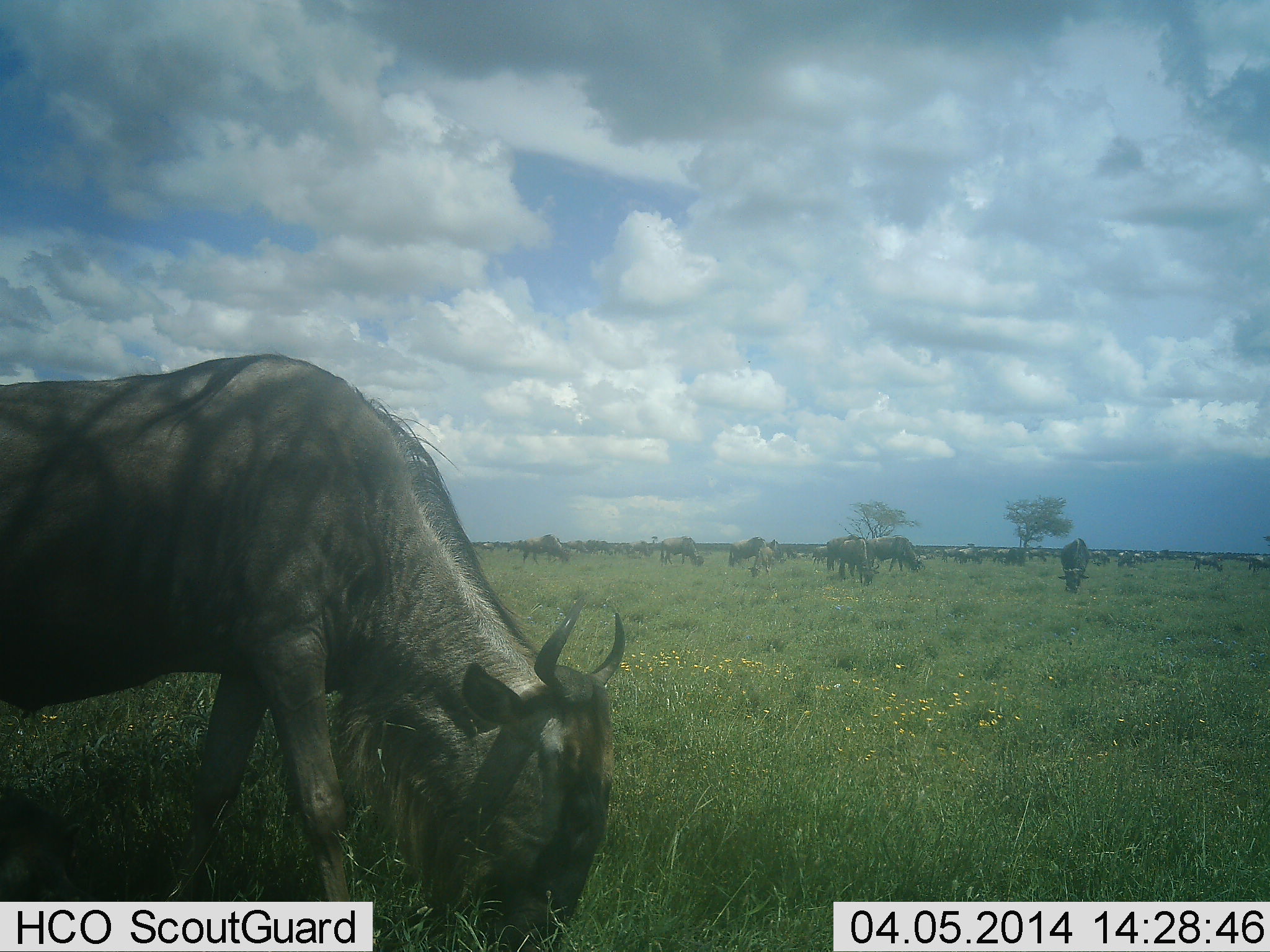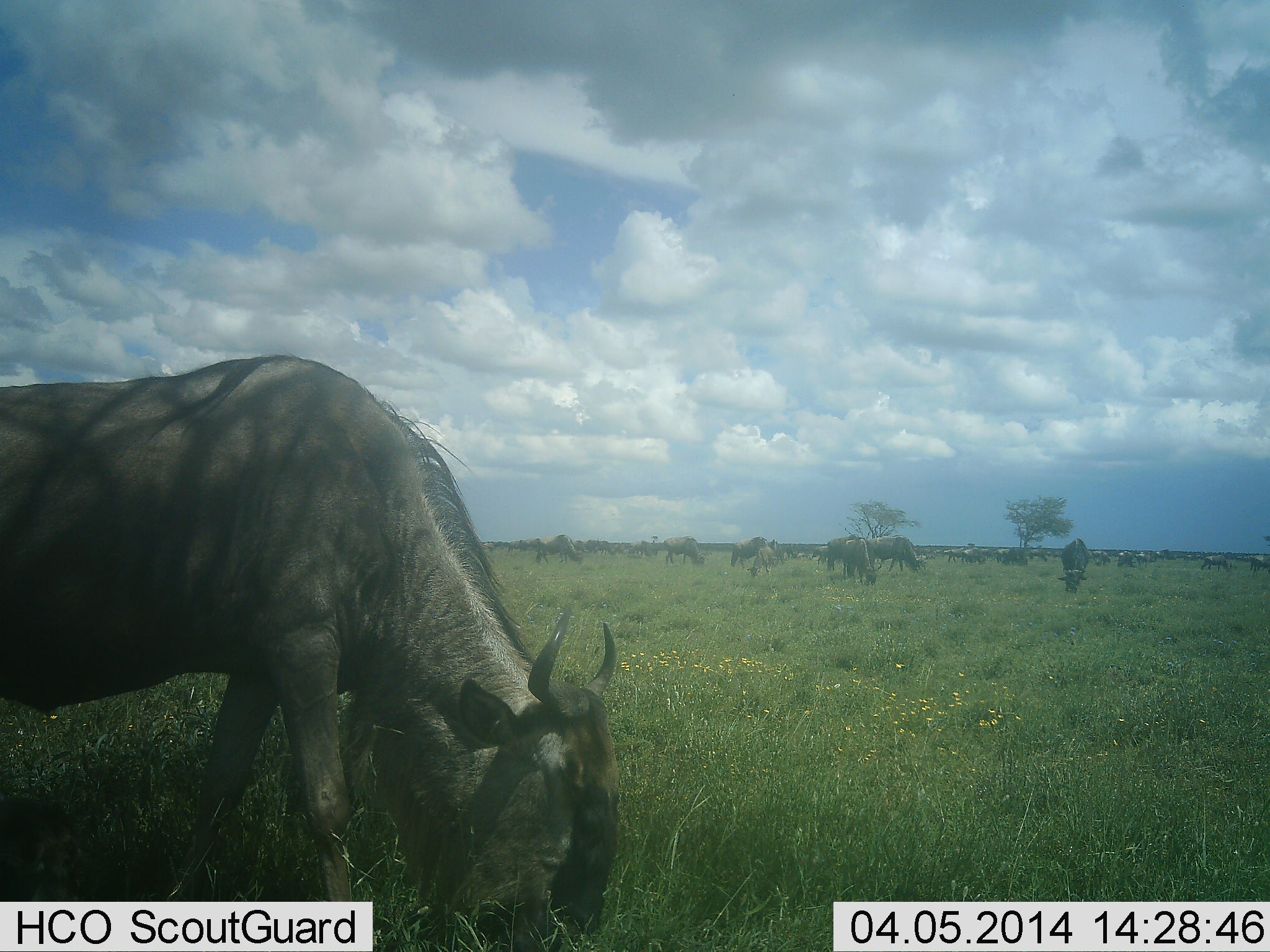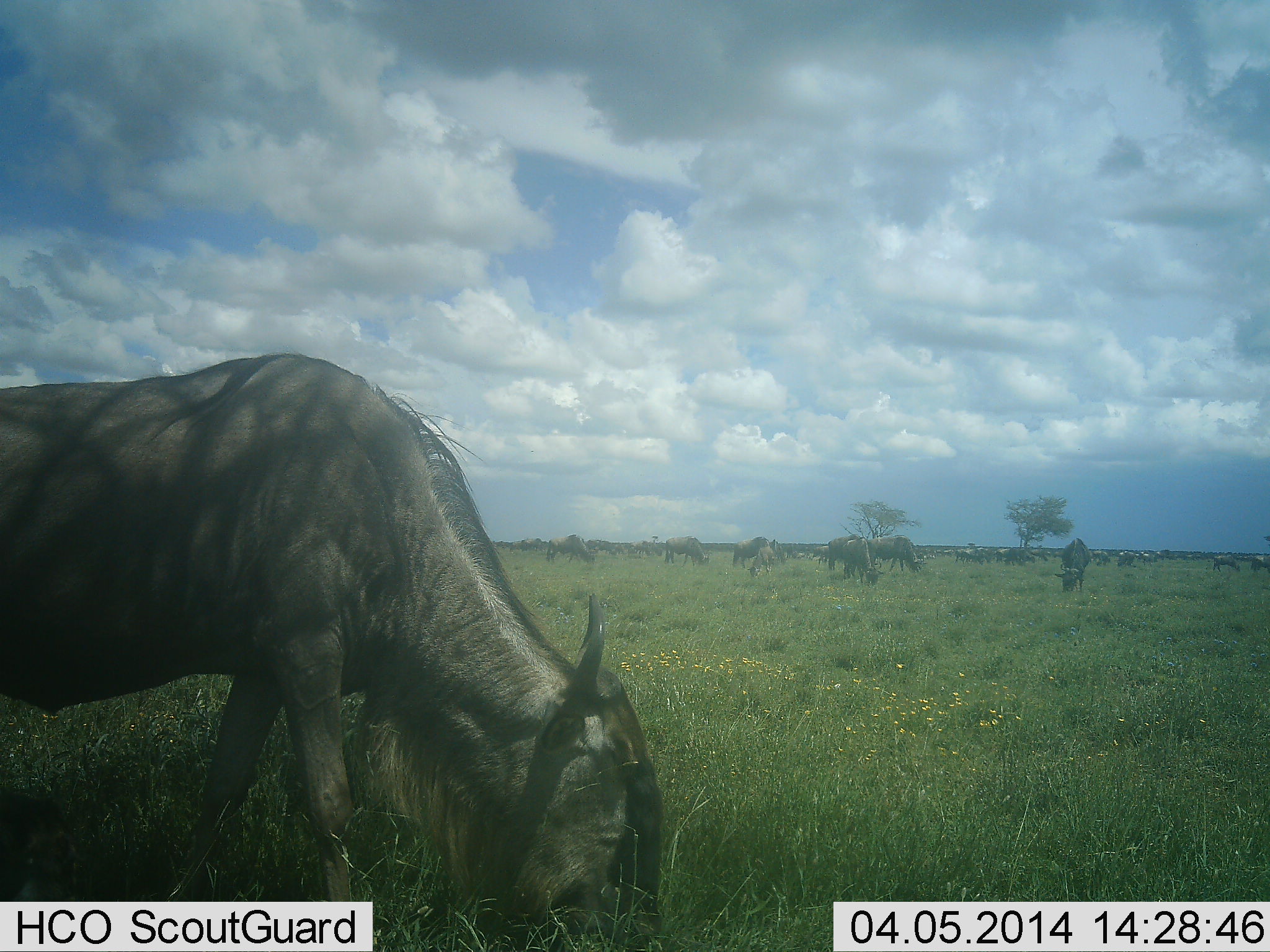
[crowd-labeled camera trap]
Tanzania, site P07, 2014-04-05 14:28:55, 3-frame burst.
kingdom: Animalia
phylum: Chordata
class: Mammalia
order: Artiodactyla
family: Bovidae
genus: Connochaetes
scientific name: Connochaetes taurinus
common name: blue wildebeest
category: wildebeest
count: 11-50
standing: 30%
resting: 0%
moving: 20%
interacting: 0%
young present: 0%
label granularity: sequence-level